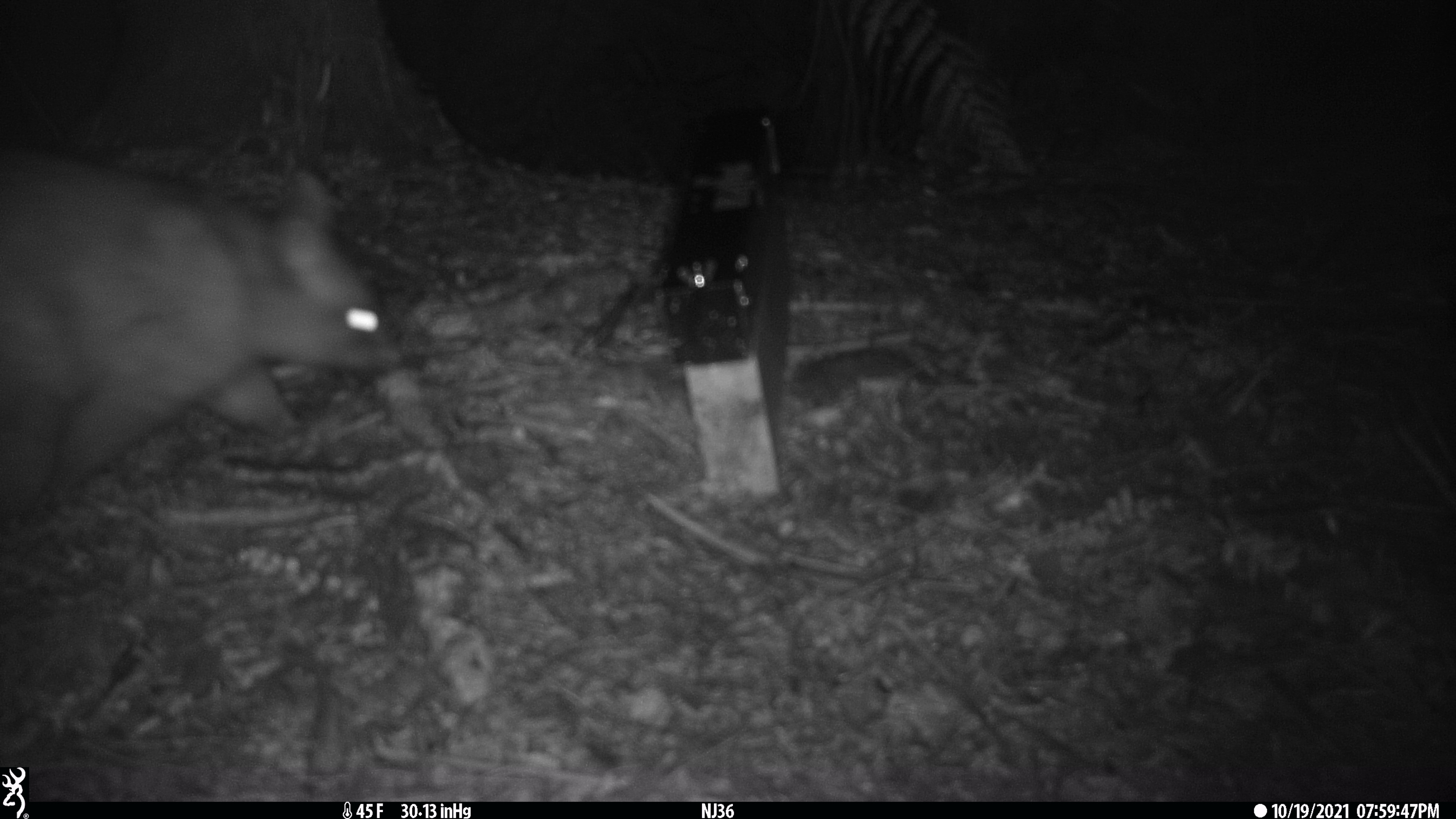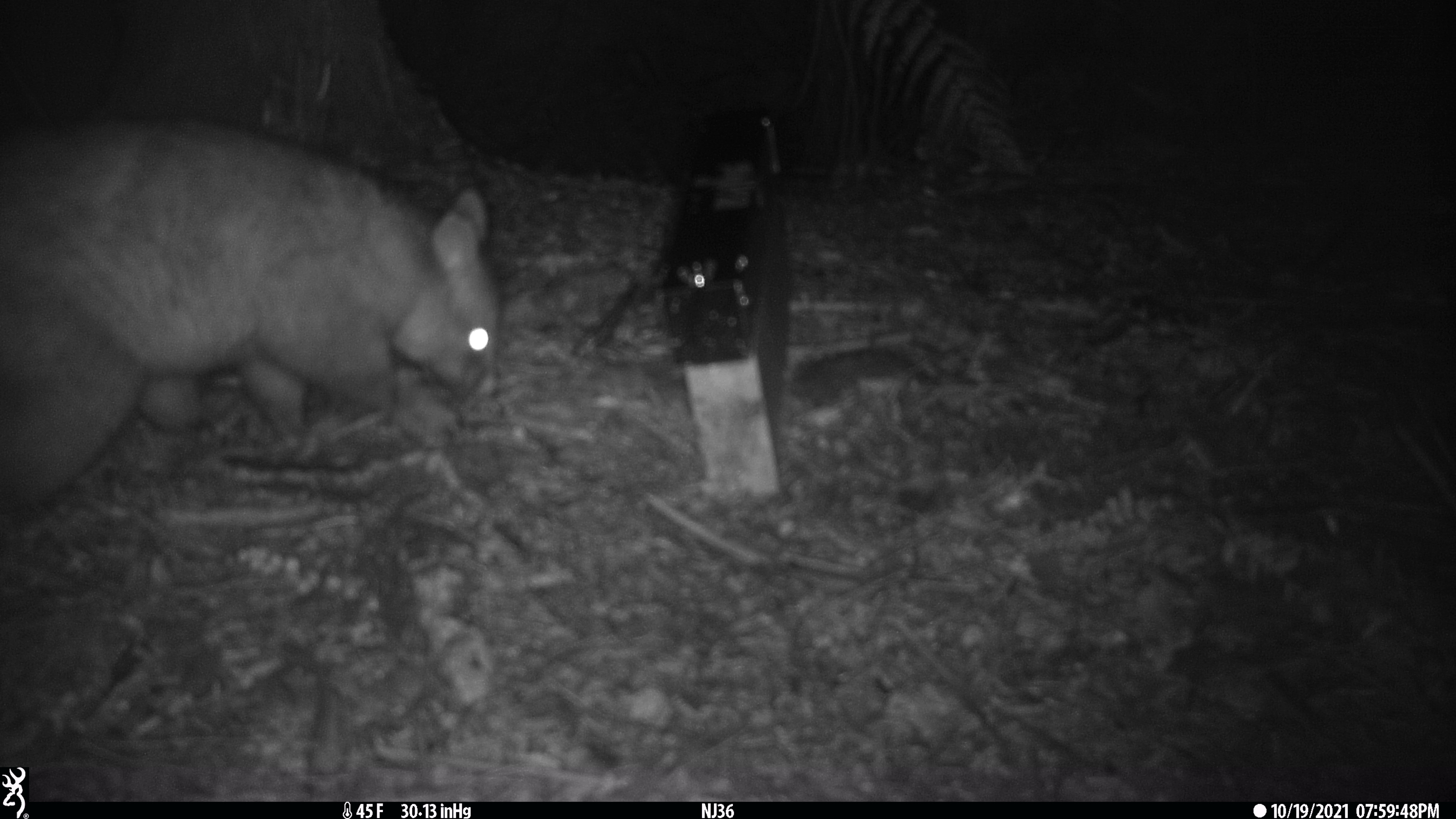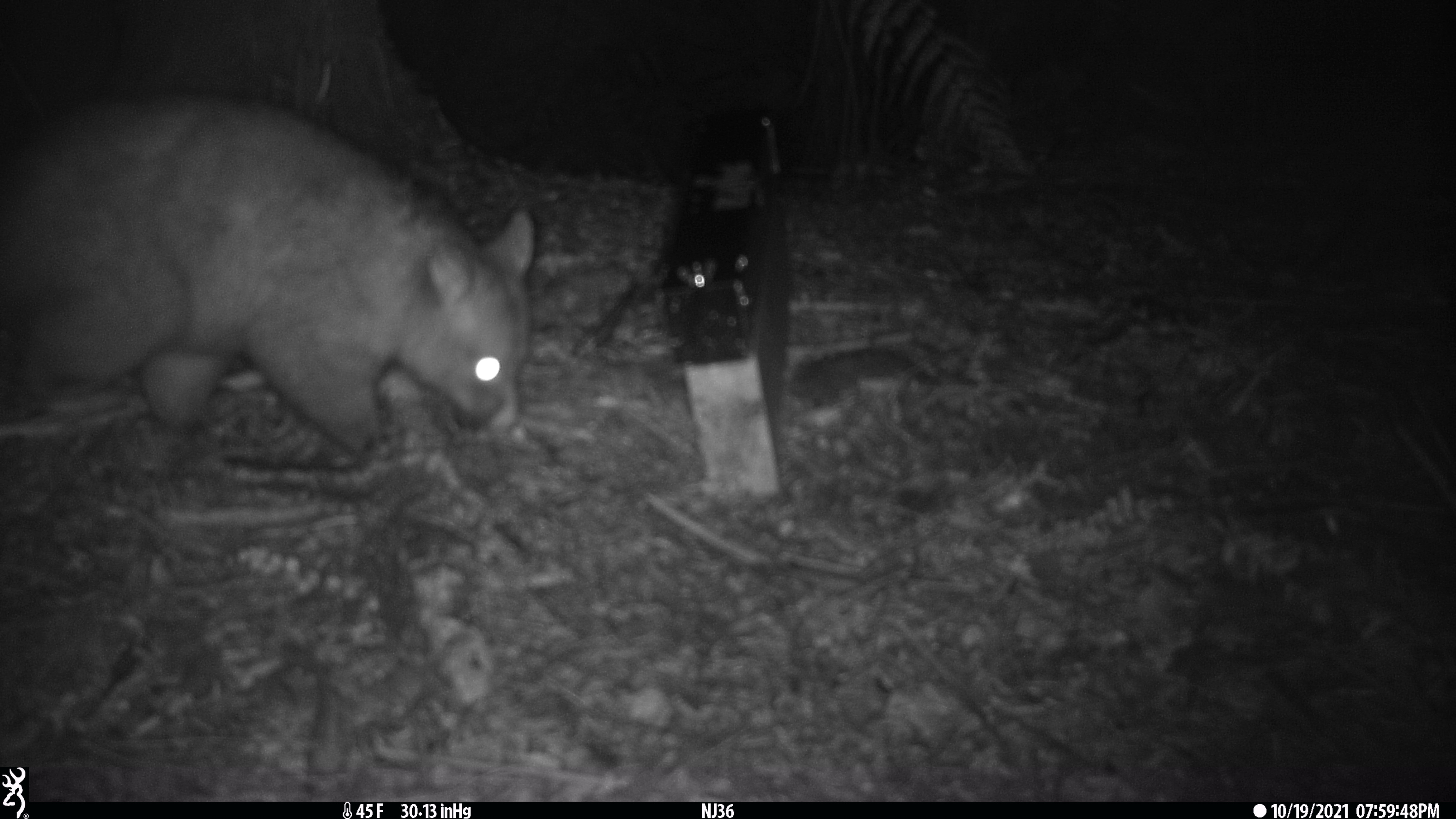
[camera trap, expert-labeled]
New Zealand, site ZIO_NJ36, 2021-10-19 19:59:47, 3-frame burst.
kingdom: Animalia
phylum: Chordata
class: Mammalia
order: Diprotodontia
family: Phalangeridae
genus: Trichosurus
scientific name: Trichosurus vulpecula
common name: common brushtail possum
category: possum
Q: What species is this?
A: Possum (common brushtail possum) (Trichosurus vulpecula).